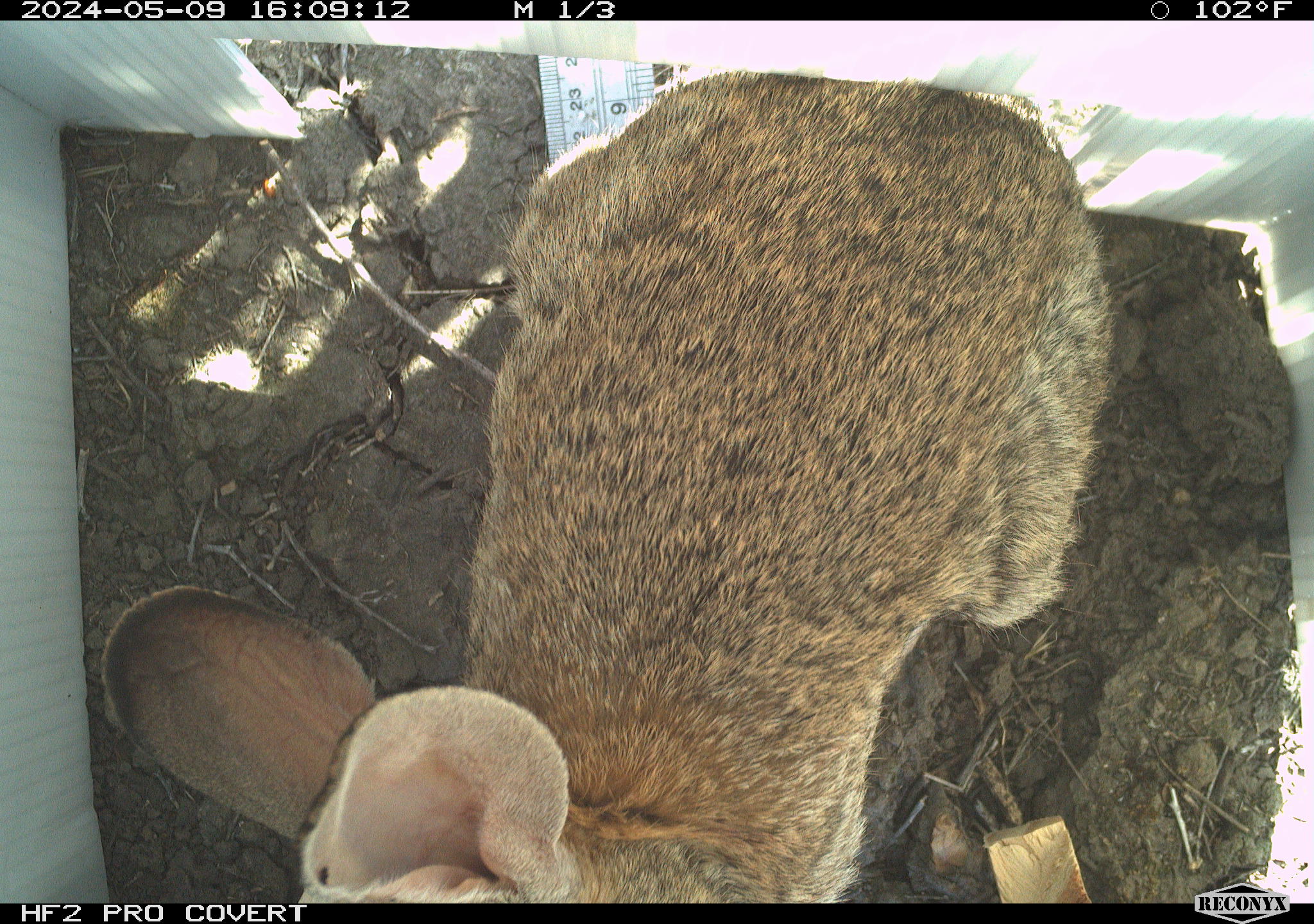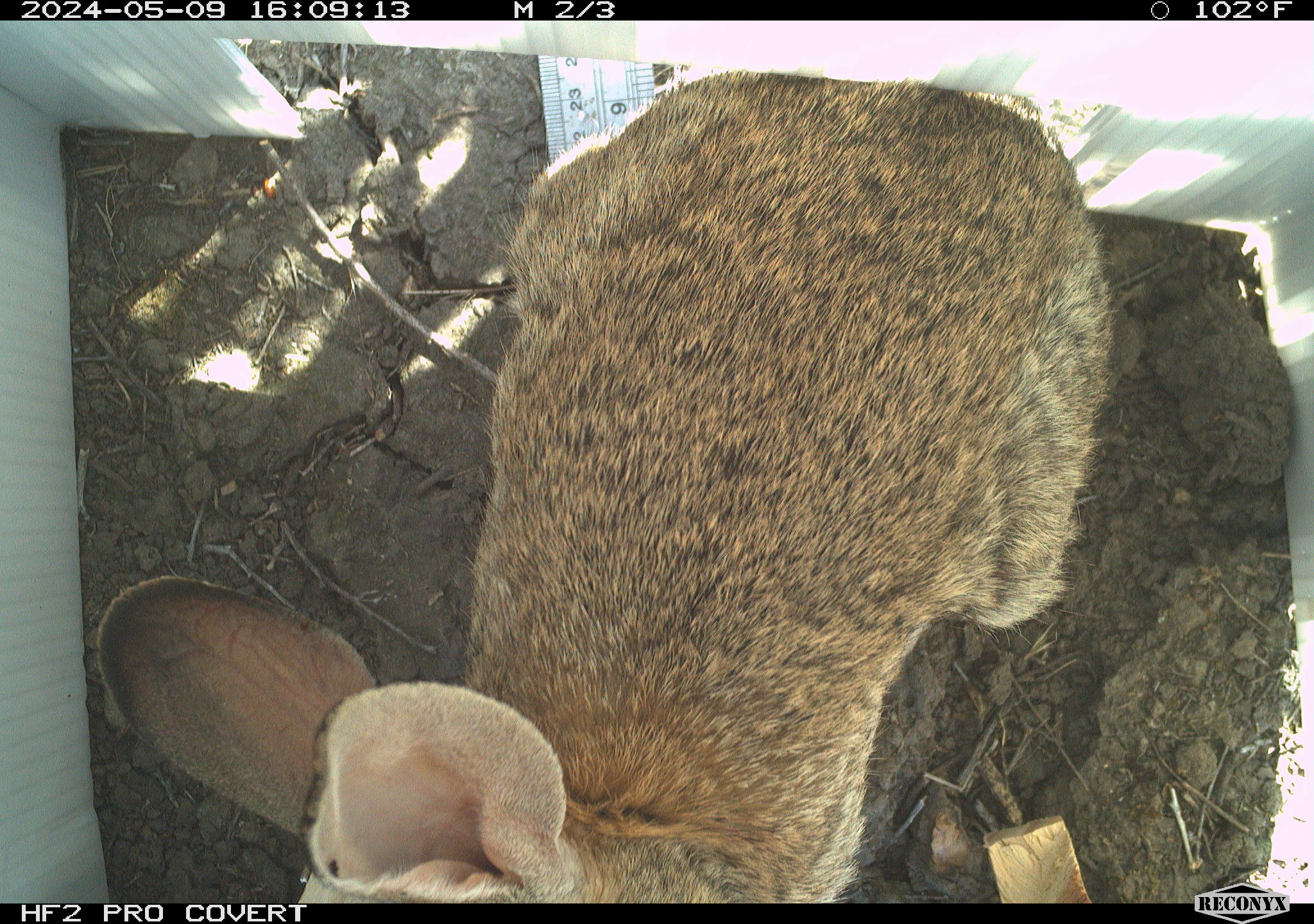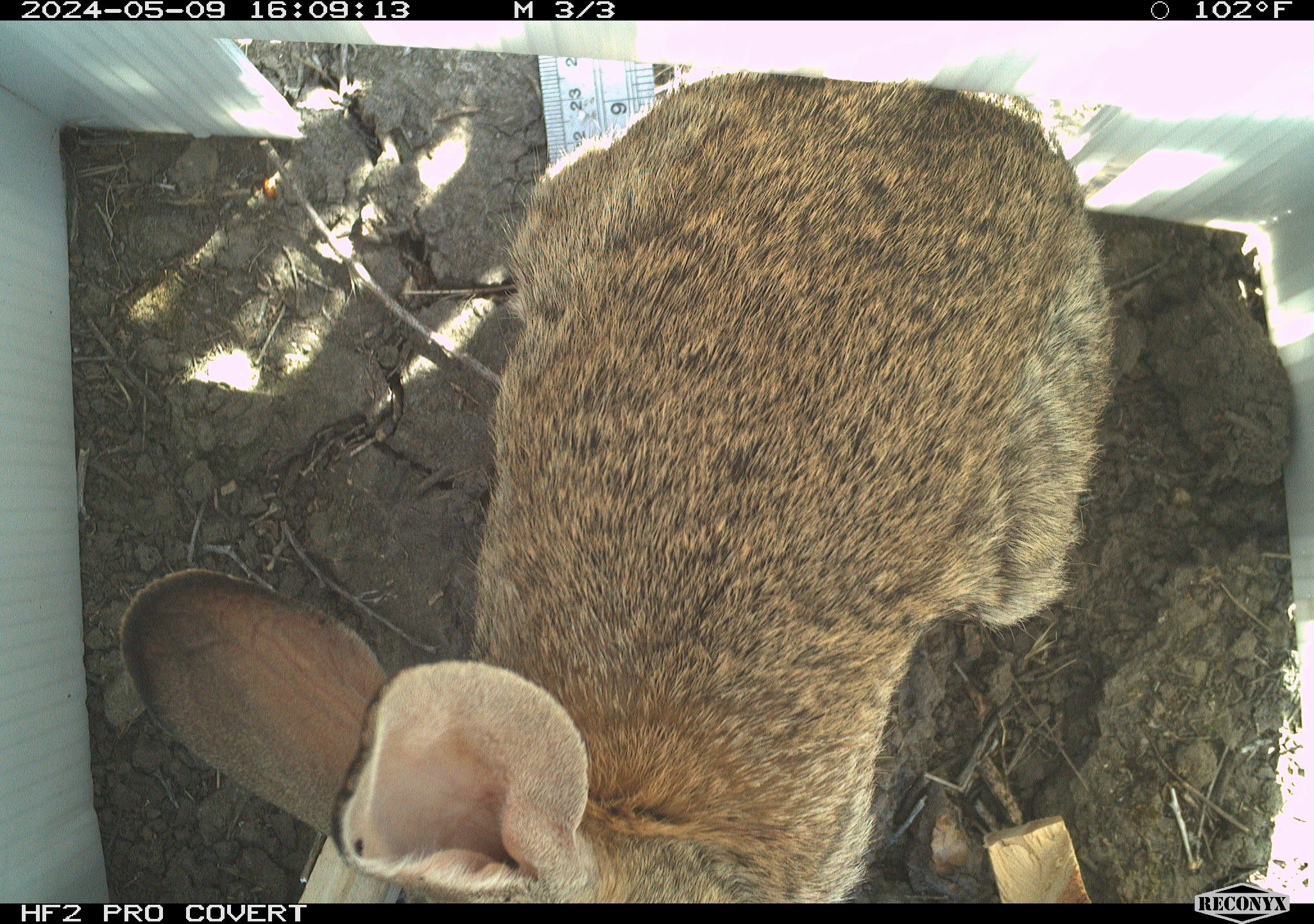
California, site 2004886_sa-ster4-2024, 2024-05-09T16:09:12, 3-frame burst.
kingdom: Animalia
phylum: Chordata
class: Mammalia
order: Lagomorpha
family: Leporidae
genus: Sylvilagus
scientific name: Sylvilagus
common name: cottontail rabbits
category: sylvilagus species